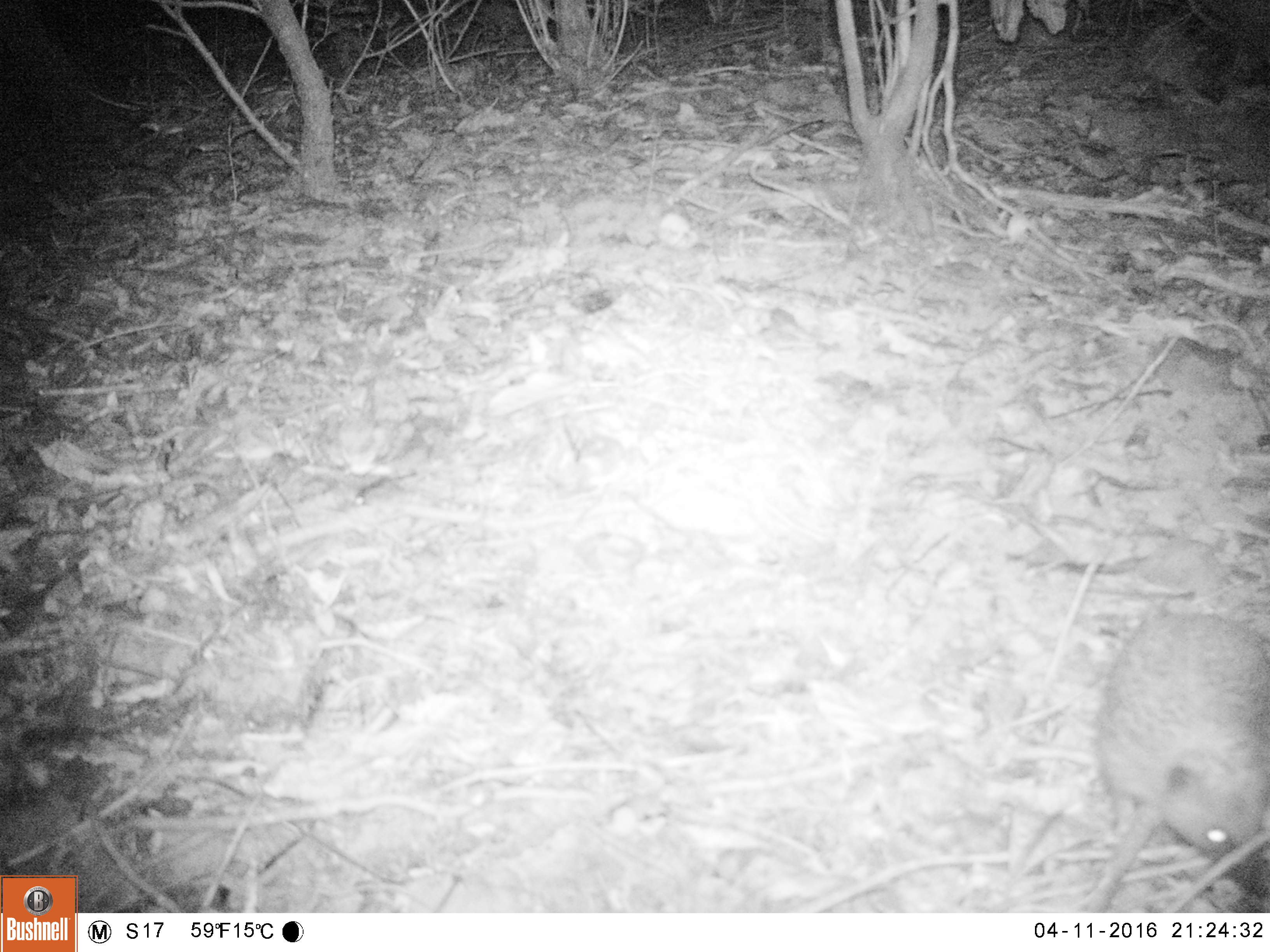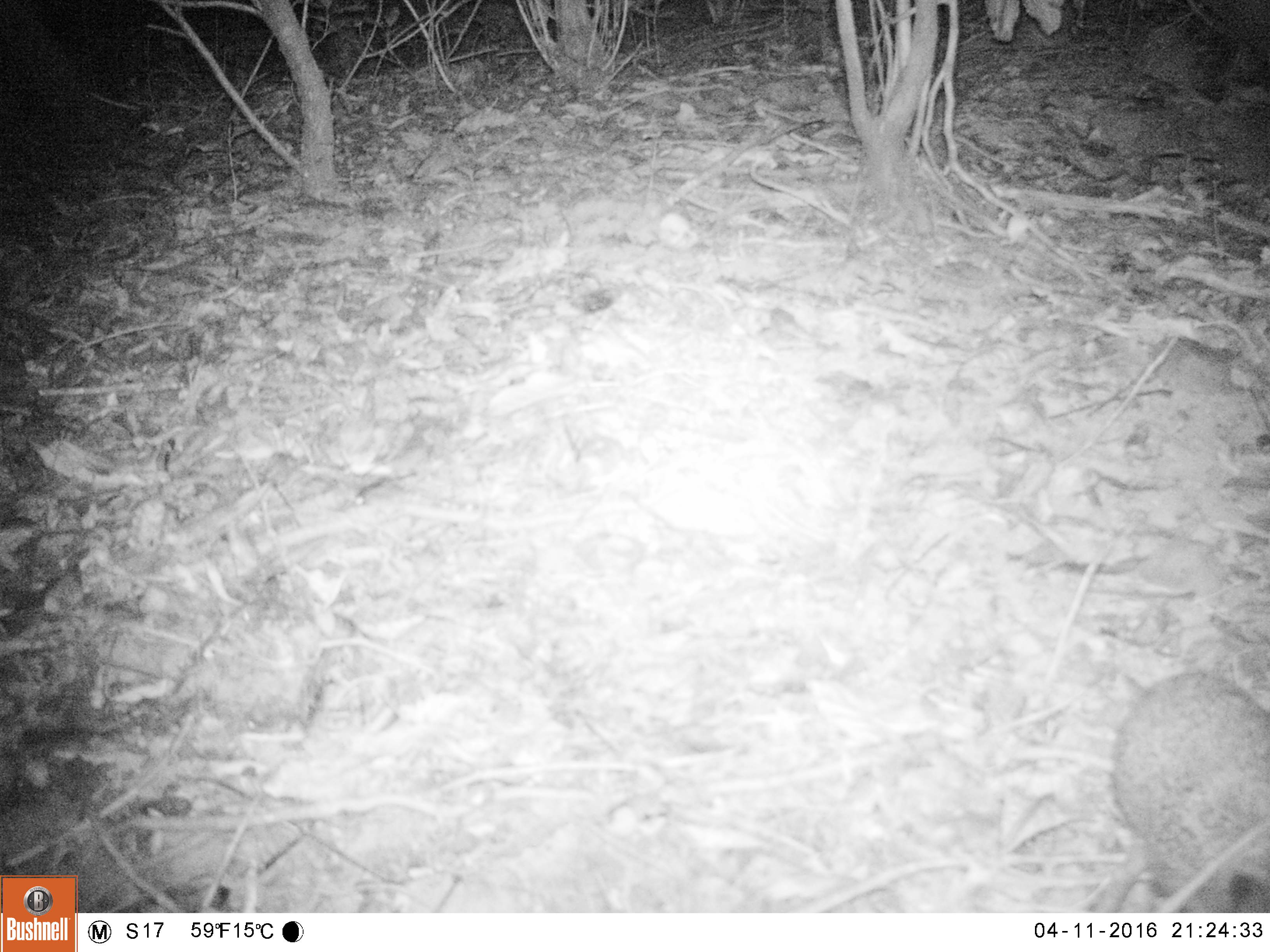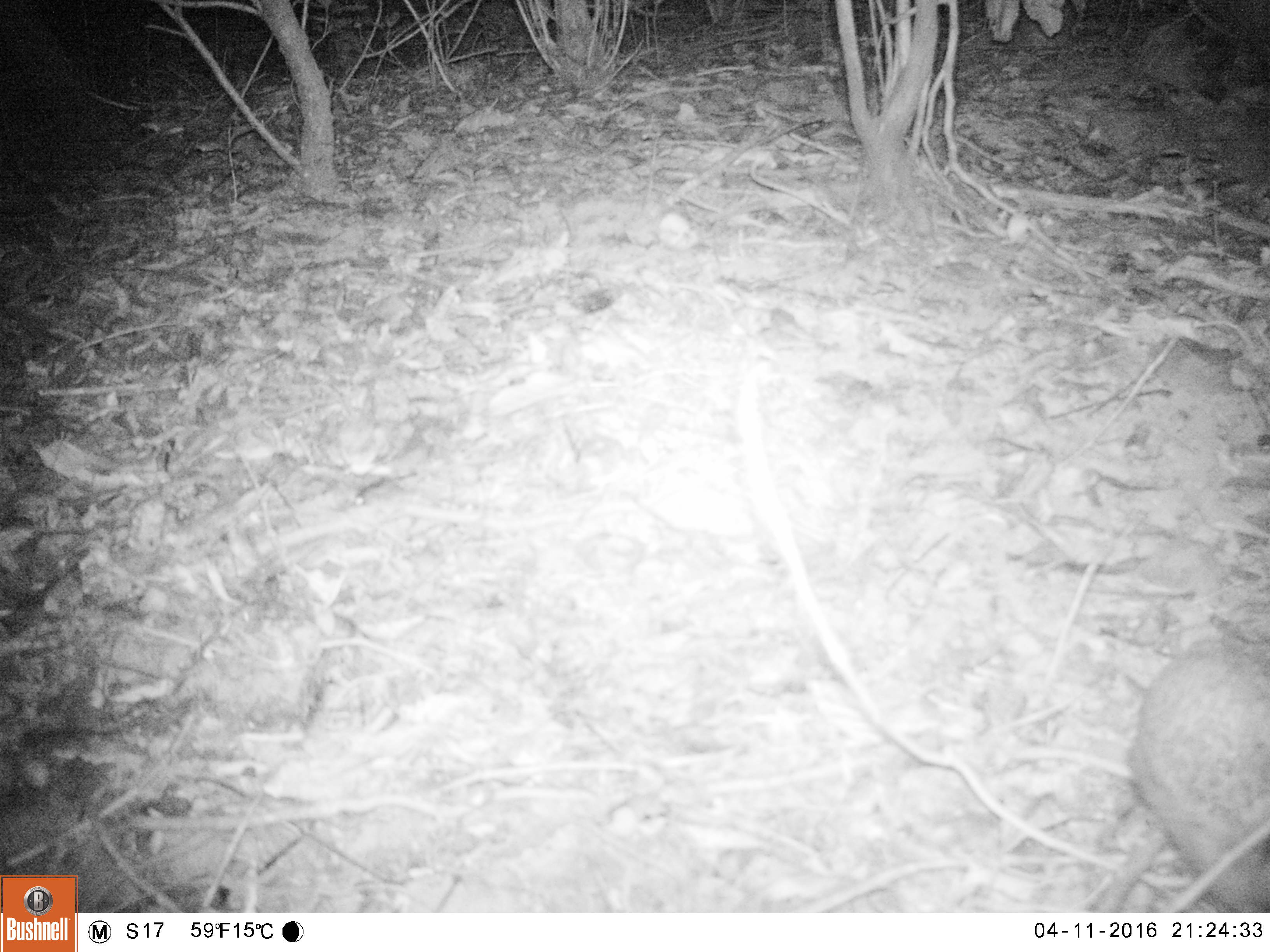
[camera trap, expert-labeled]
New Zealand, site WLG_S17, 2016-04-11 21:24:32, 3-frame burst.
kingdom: Animalia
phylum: Chordata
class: Mammalia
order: Eulipotyphla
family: Erinaceidae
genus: Erinaceus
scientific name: Erinaceus europaeus europaeus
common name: european hedgehog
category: hedgehog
Hedgehog (european hedgehog) (Erinaceus europaeus europaeus).